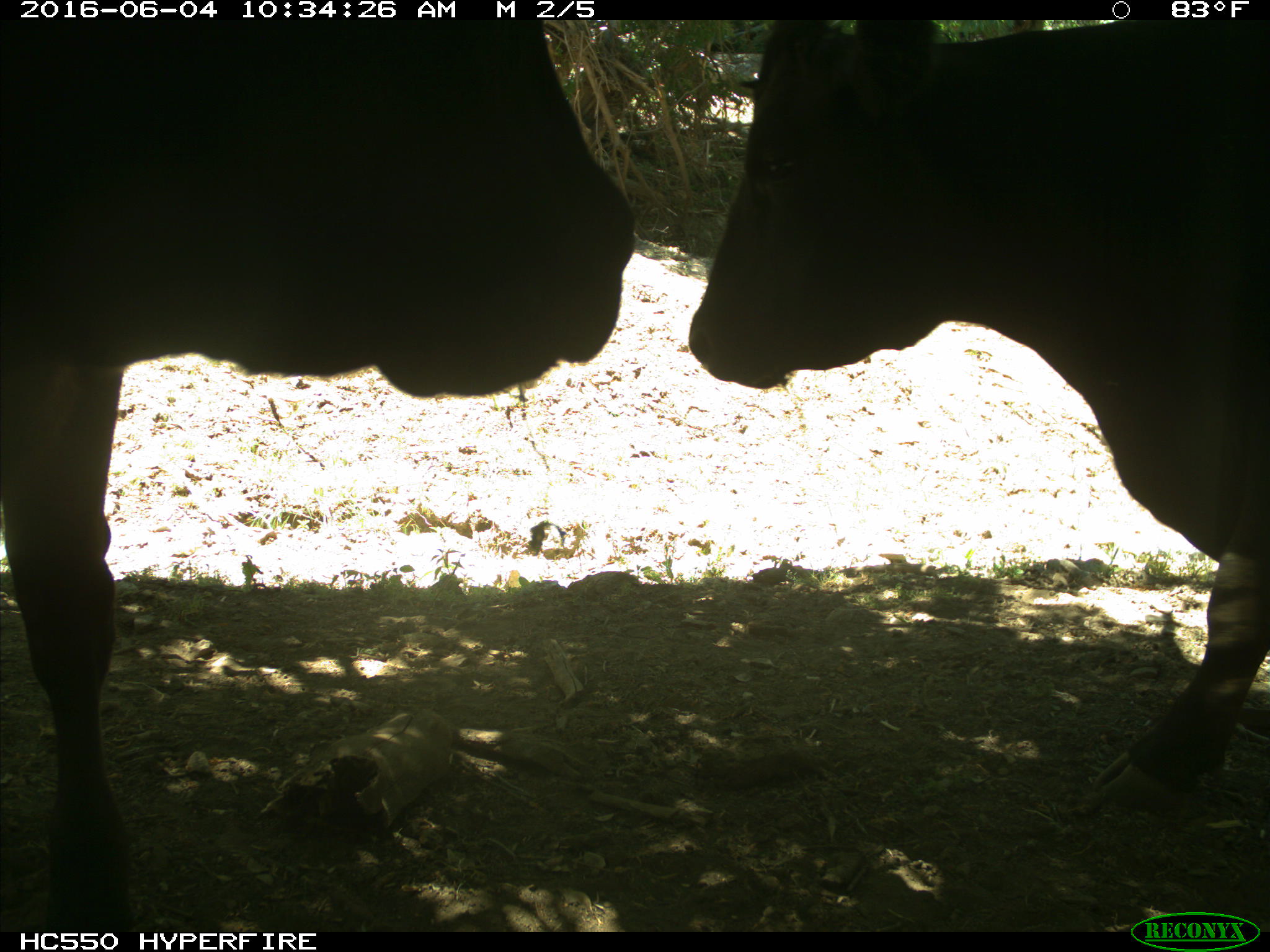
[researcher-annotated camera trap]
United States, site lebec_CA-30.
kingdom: Animalia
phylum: Chordata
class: Mammalia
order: Artiodactyla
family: Bovidae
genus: Bos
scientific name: Bos taurus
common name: domestic cow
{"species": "Bos taurus (domestic cow)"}